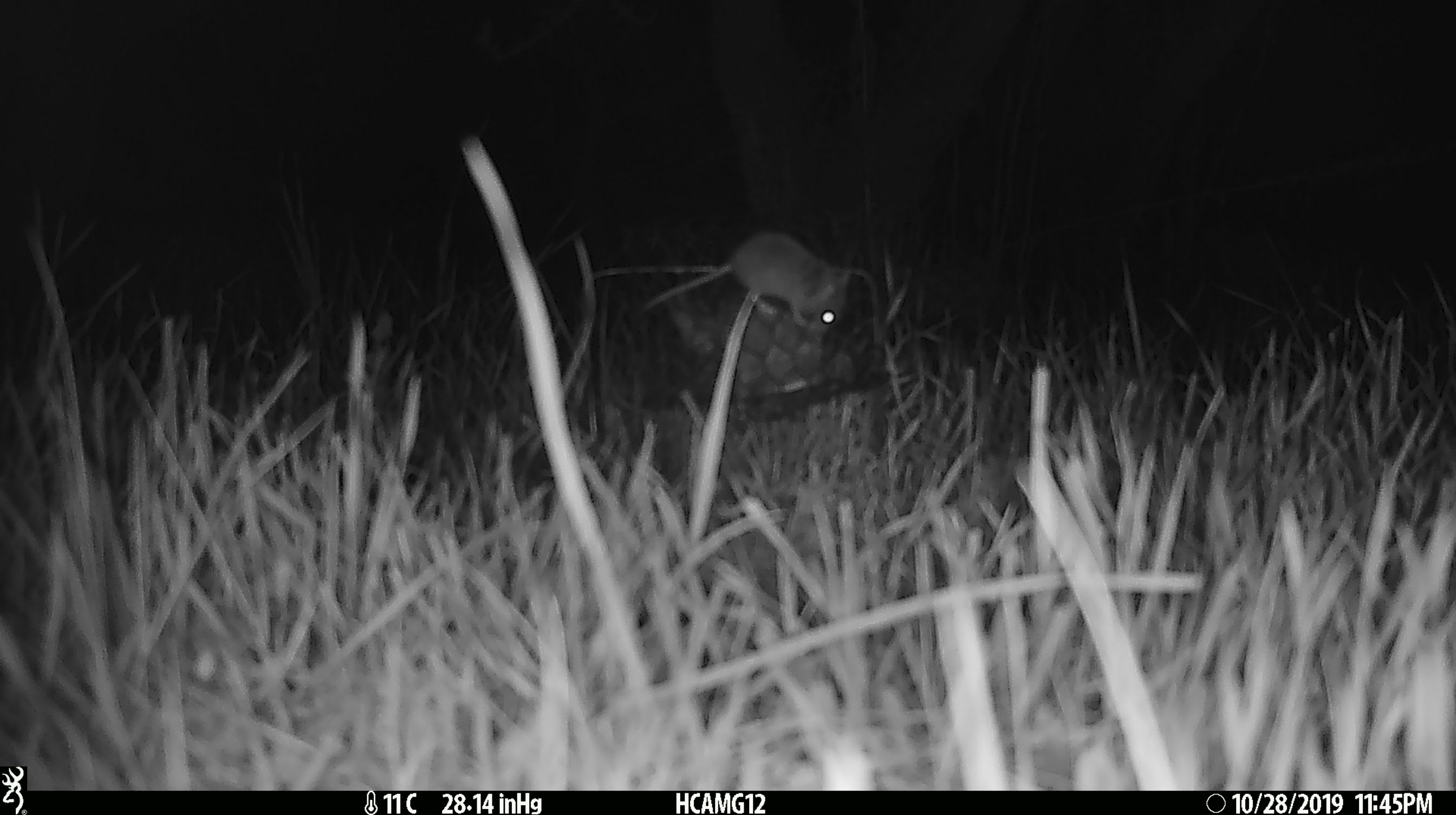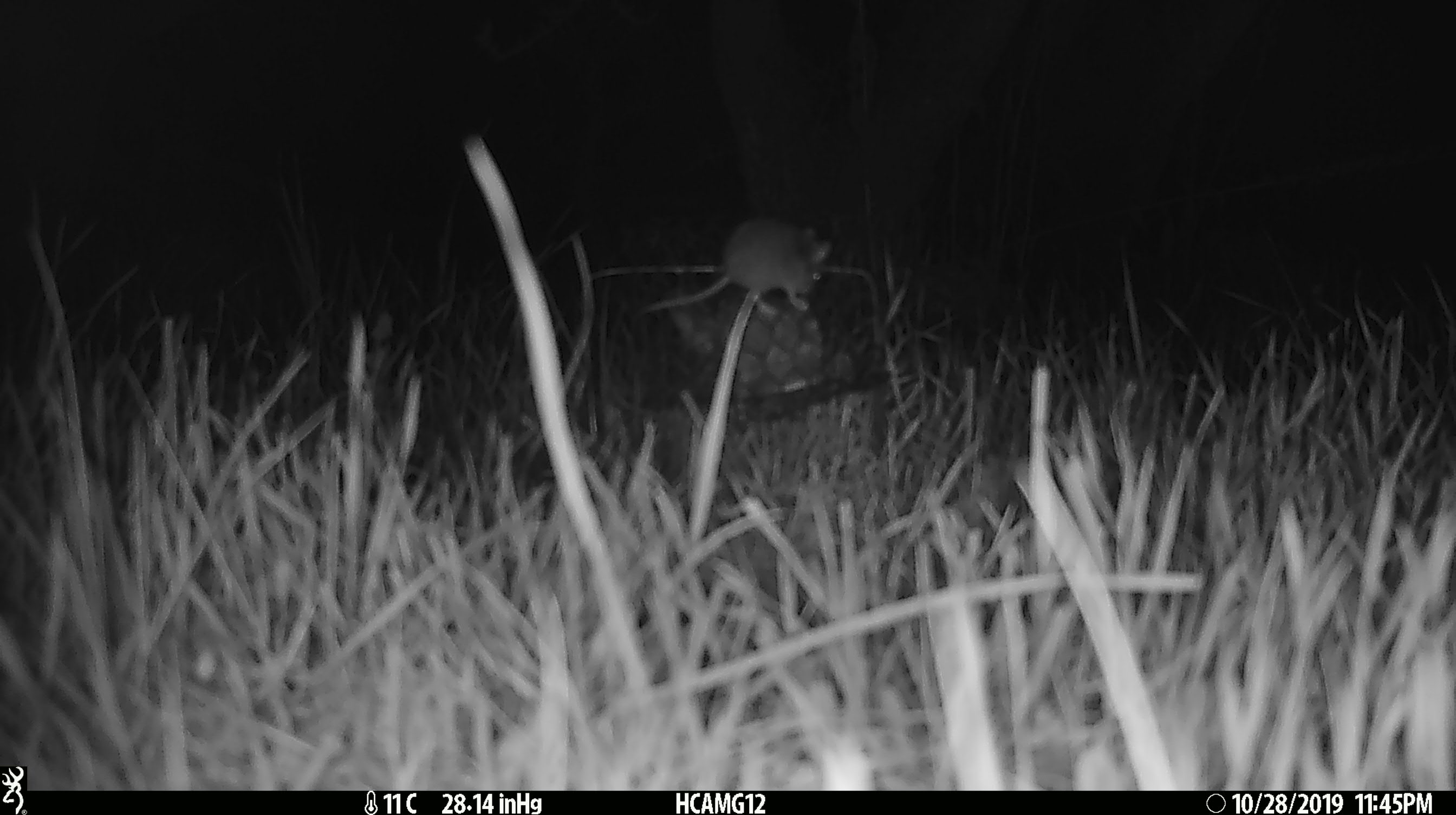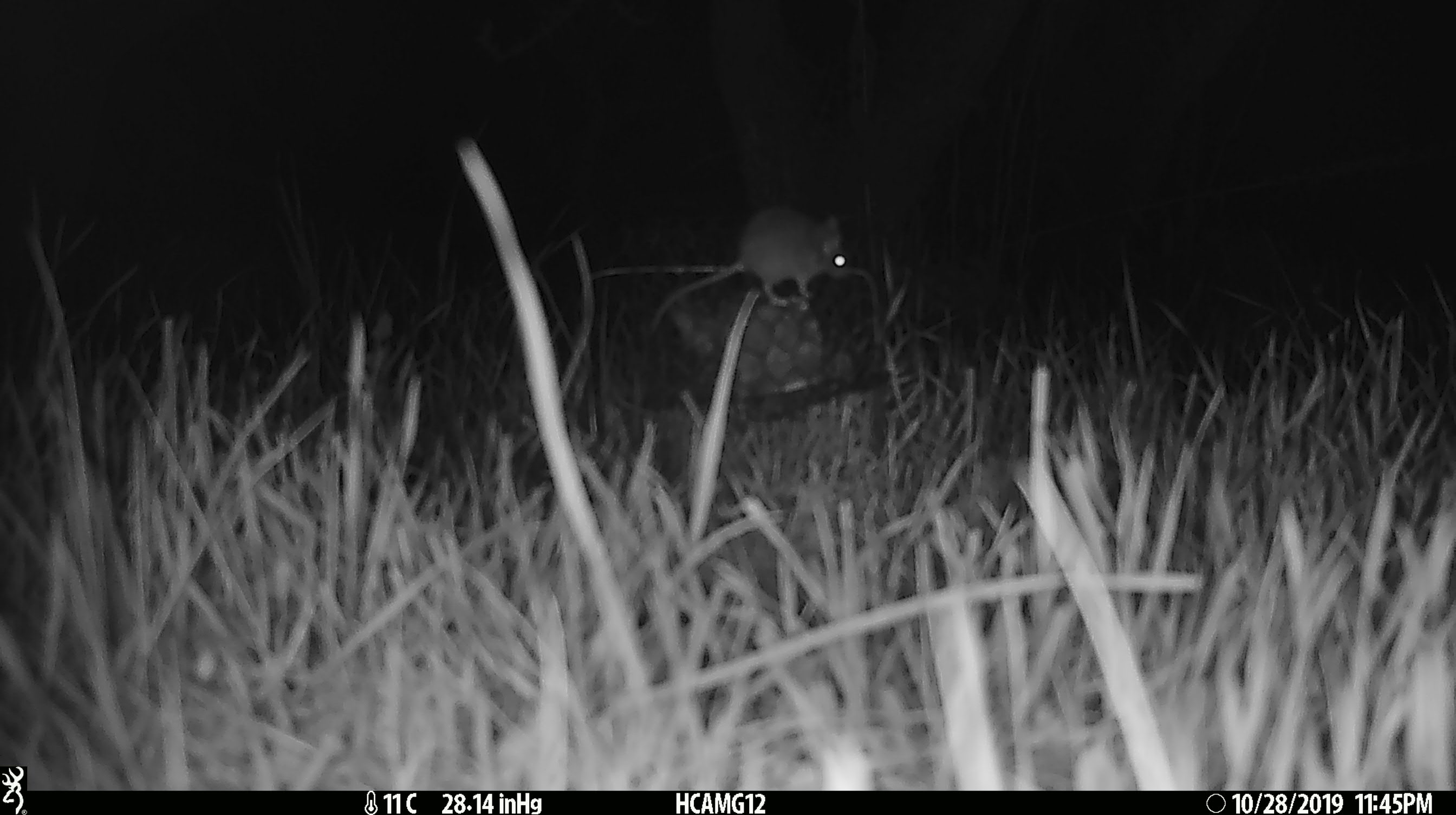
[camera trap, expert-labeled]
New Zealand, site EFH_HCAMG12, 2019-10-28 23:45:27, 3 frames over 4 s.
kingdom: Animalia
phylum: Chordata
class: Mammalia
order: Rodentia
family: Muridae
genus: Mus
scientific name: Mus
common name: mouse